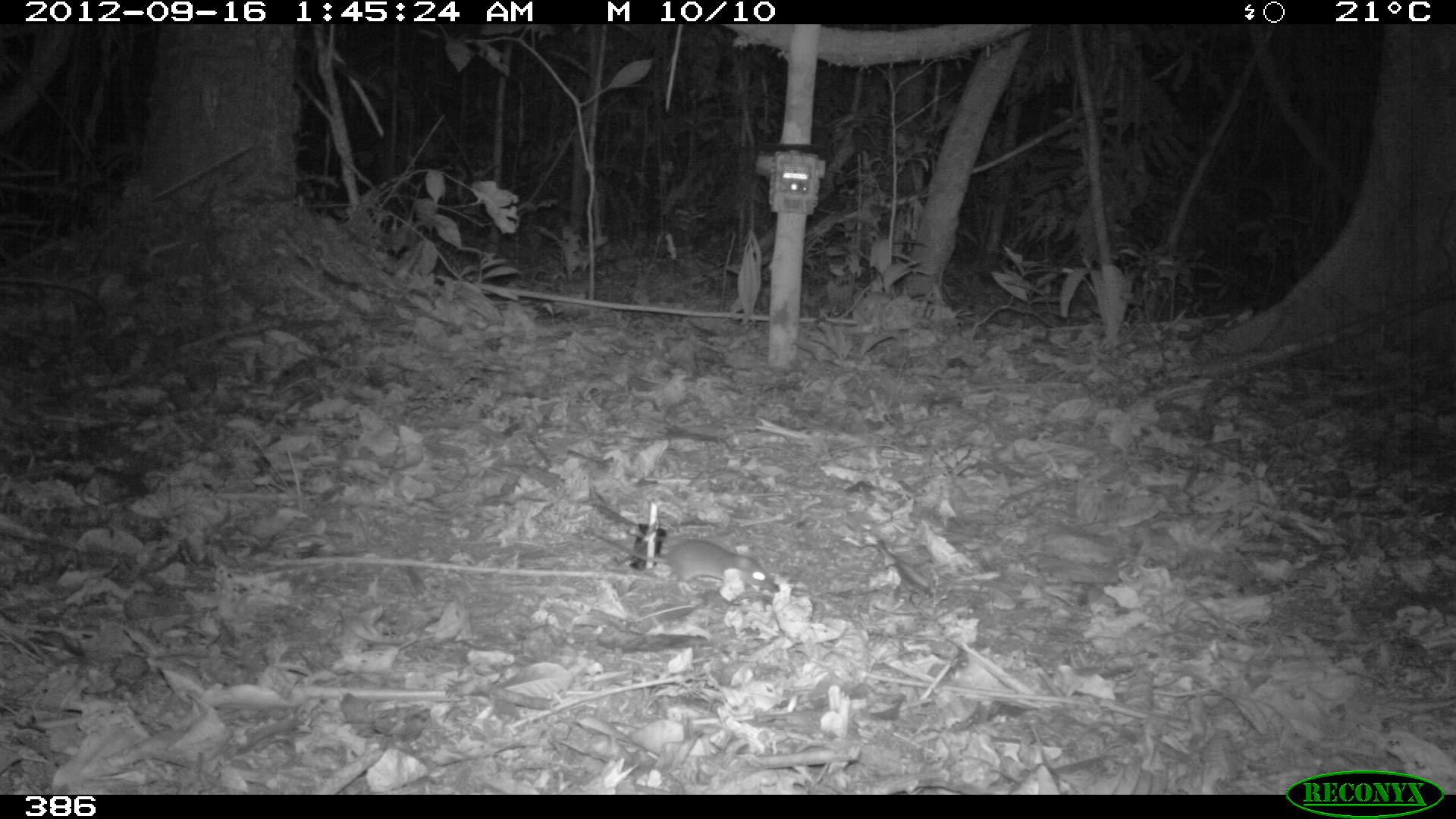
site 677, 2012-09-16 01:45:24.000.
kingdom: Animalia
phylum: Chordata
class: Mammalia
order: Rodentia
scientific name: Rodentia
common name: rodents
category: unknown rodent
Unknown rodent (rodents) (Rodentia).